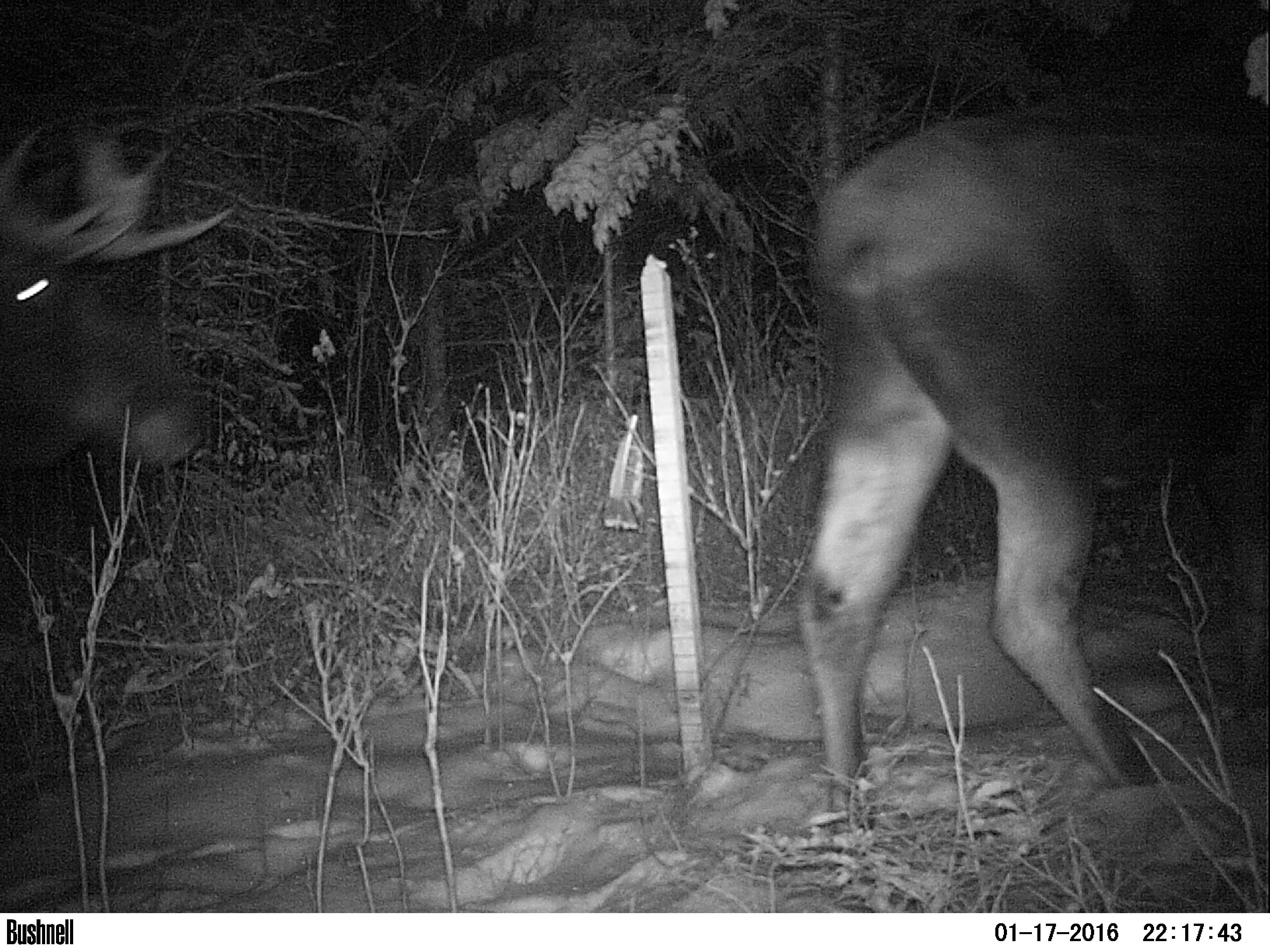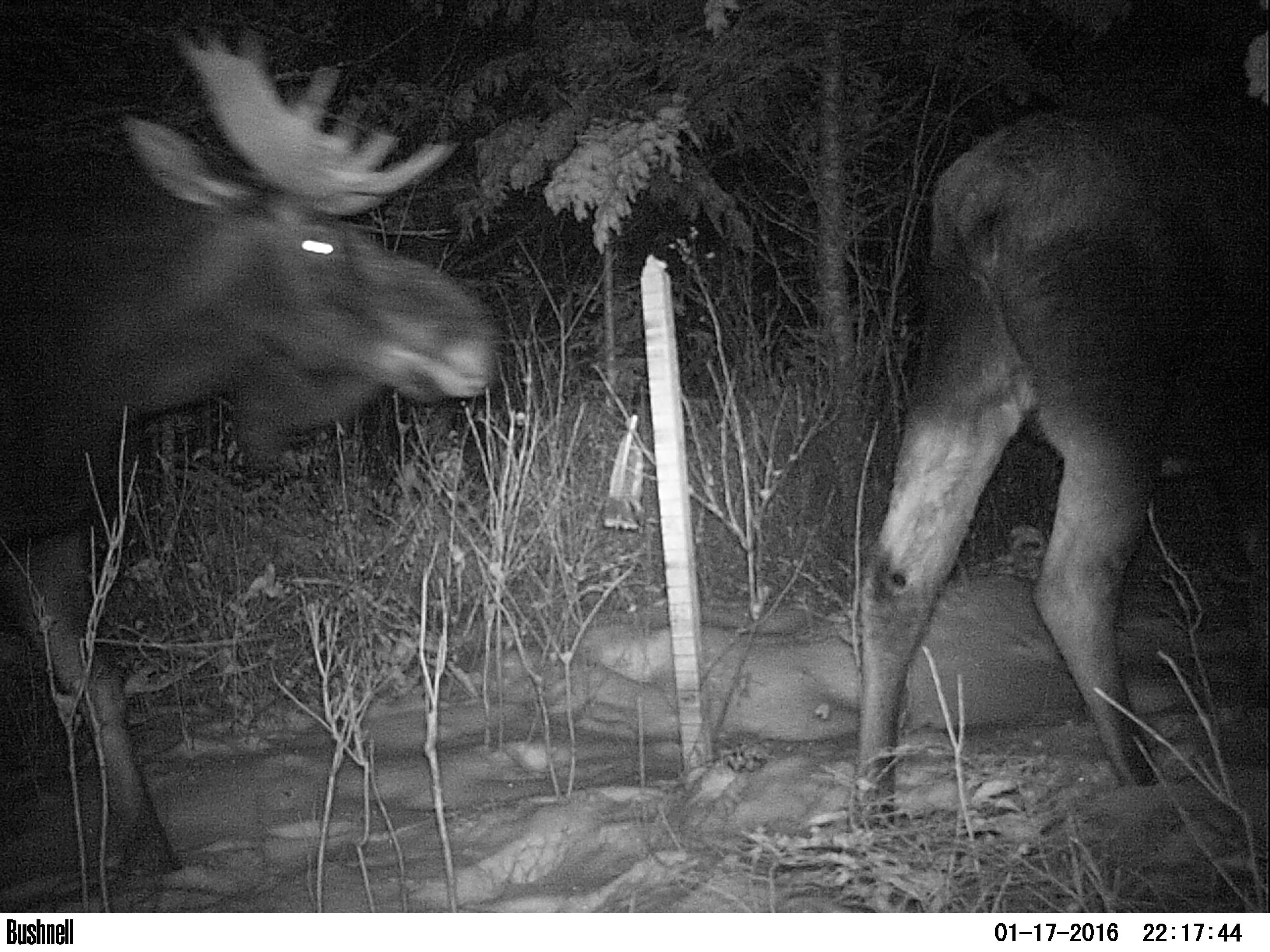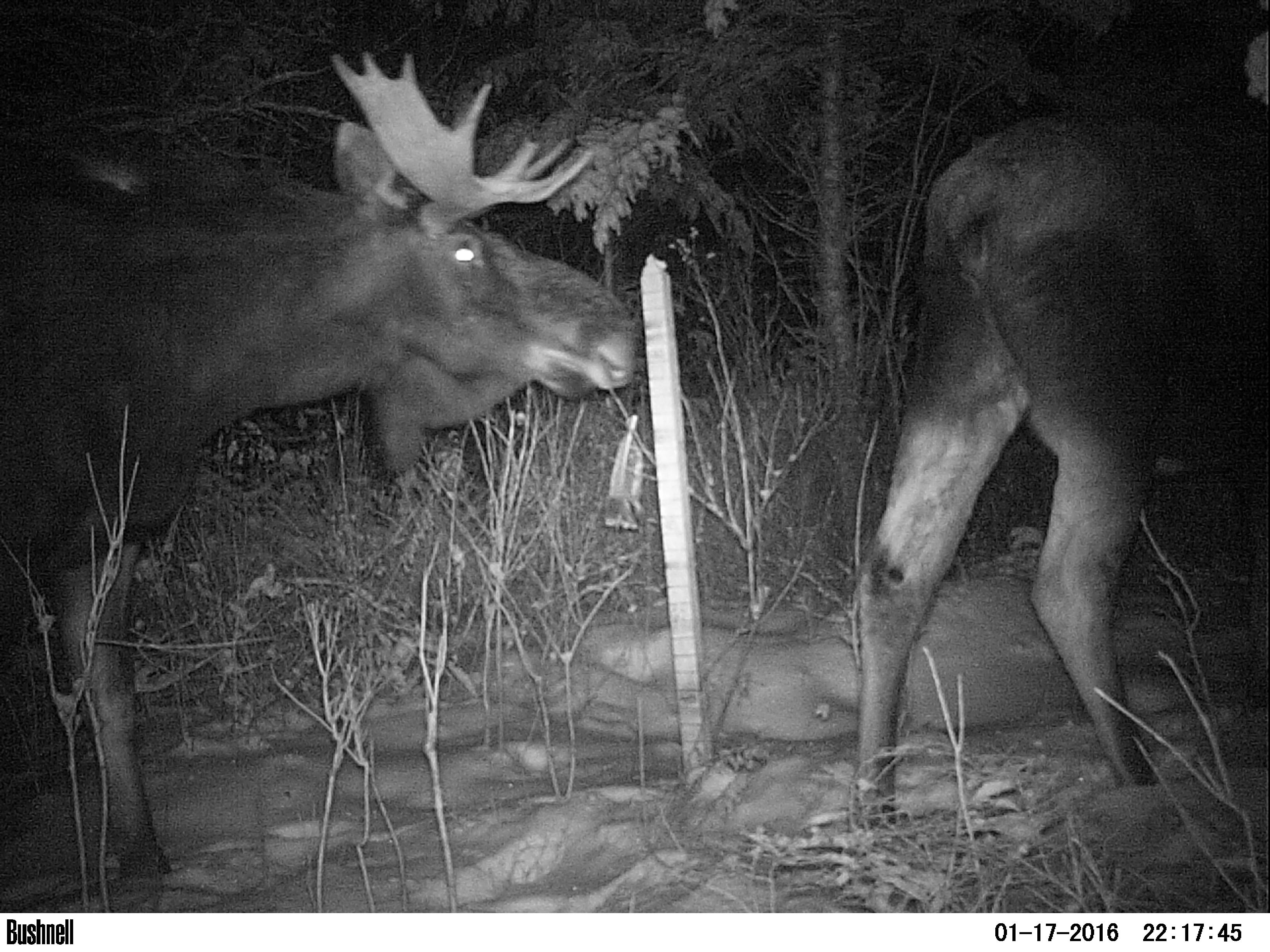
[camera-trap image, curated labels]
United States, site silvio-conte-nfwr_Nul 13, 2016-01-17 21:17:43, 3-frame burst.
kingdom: Animalia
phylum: Chordata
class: Mammalia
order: Artiodactyla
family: Cervidae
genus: Alces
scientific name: Alces alces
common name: moose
Moose (Alces alces).